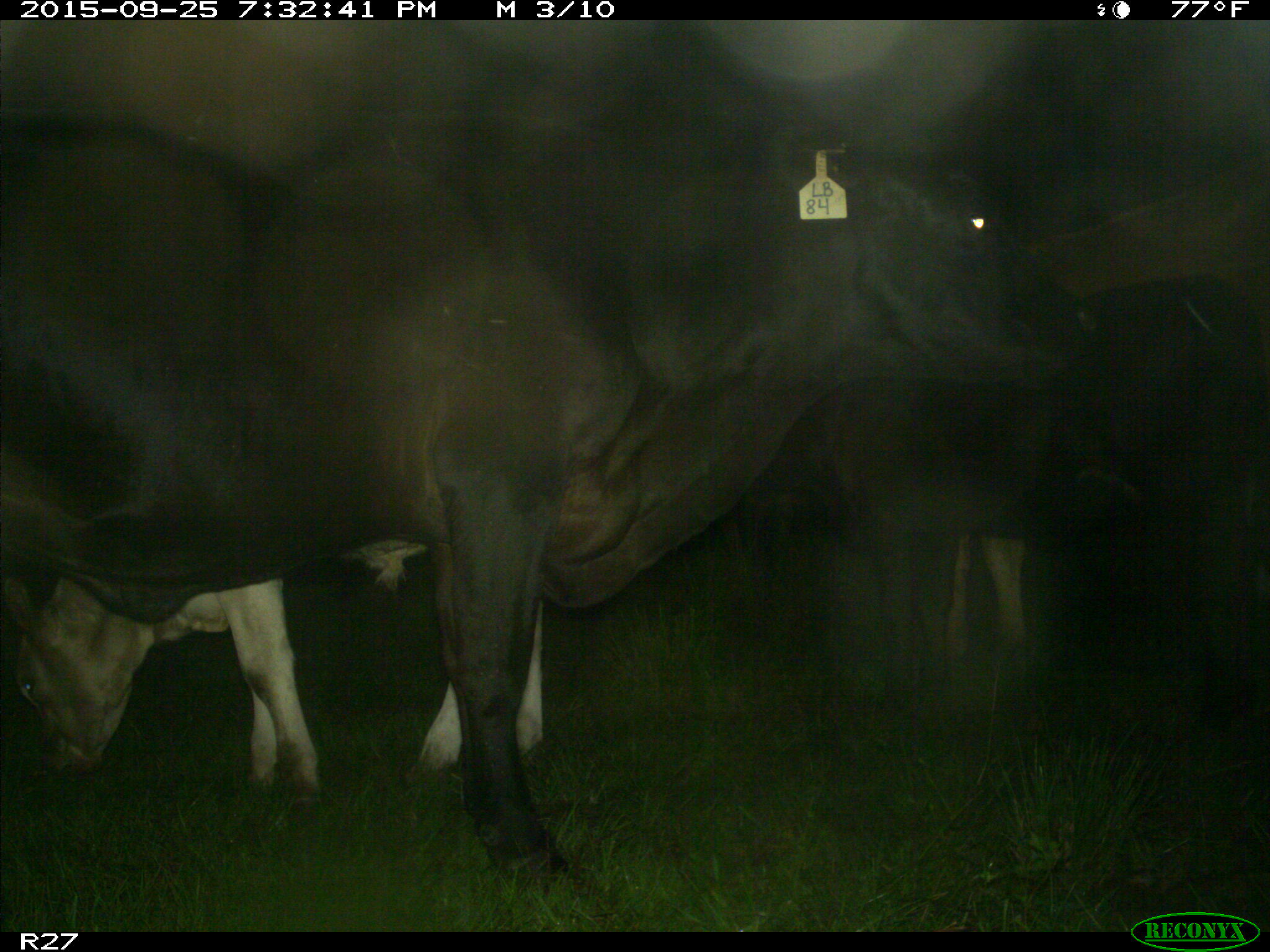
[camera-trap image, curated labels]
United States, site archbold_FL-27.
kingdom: Animalia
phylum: Chordata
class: Mammalia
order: Artiodactyla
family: Bovidae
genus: Bos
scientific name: Bos taurus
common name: domestic cow